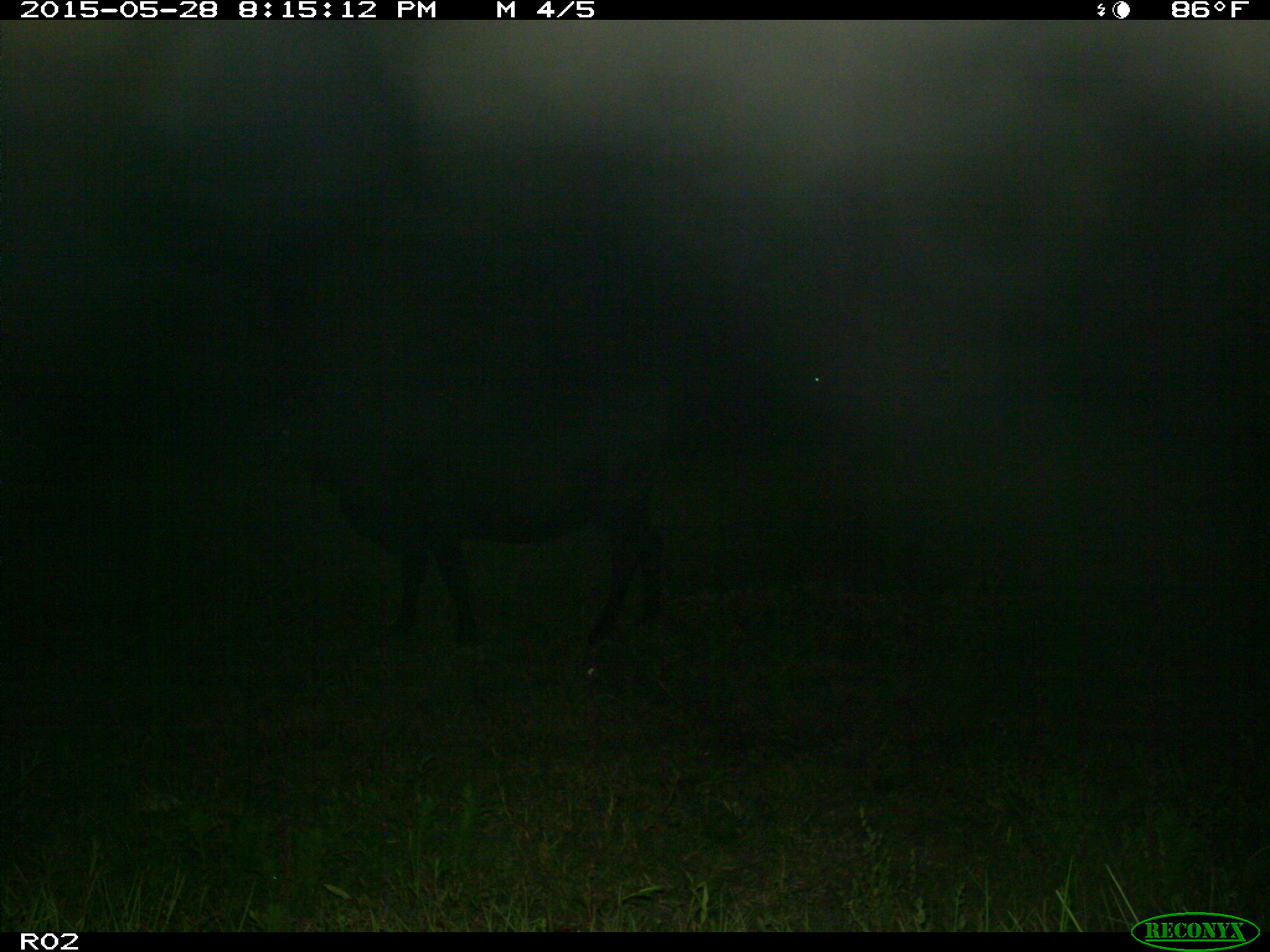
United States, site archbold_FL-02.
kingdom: Animalia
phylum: Chordata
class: Mammalia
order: Artiodactyla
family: Bovidae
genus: Bos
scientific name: Bos taurus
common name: domestic cow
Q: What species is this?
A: Bos taurus (domestic cow).